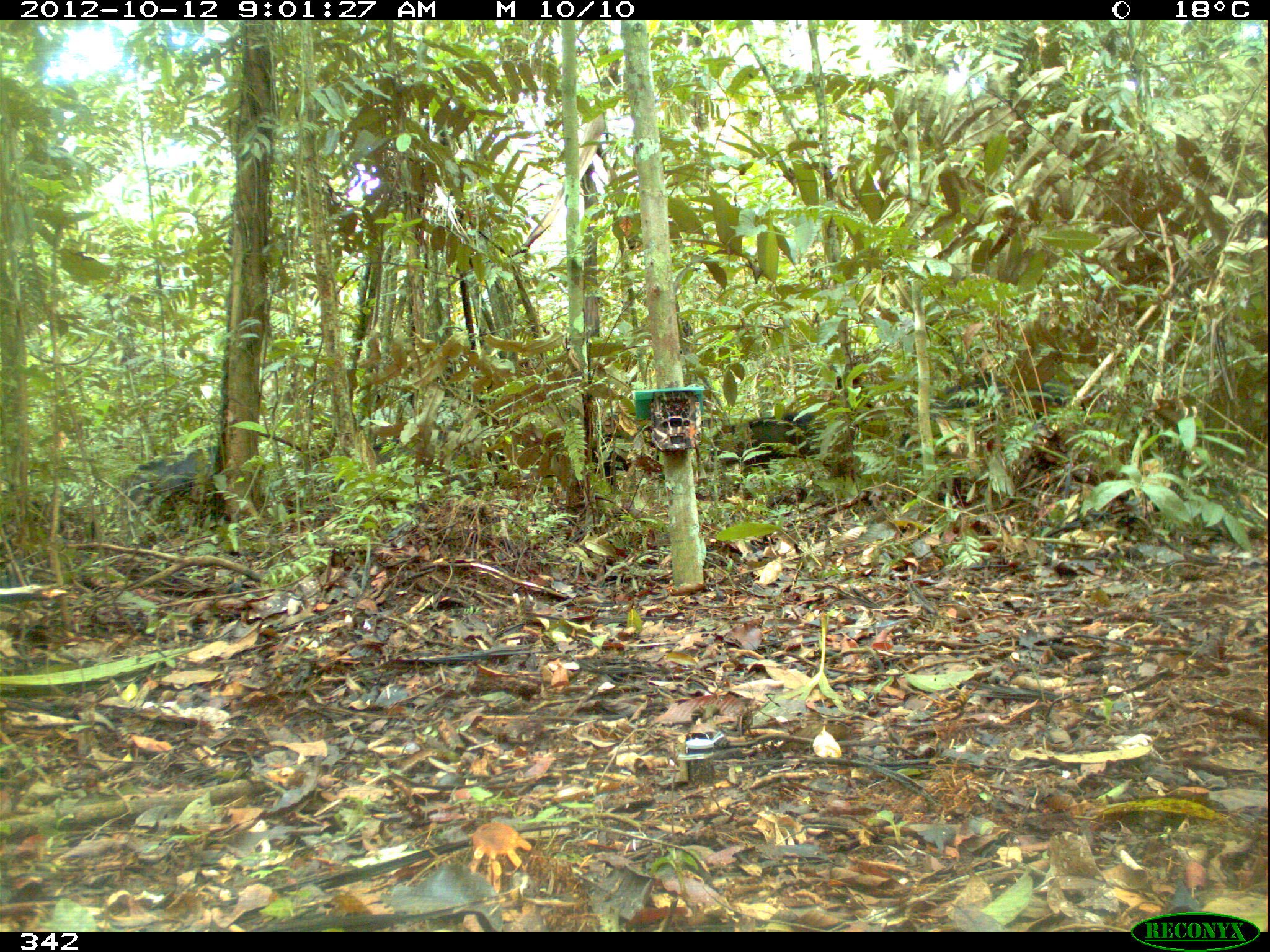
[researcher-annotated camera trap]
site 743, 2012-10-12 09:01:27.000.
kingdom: Animalia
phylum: Chordata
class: Mammalia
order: Artiodactyla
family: Tayassuidae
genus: Tayassu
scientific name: Tayassu pecari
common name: white-lipped peccary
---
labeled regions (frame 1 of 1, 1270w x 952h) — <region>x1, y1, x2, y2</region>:
tayassu pecari: <region>896, 371, 1085, 453</region>; <region>706, 419, 818, 489</region>; <region>121, 443, 221, 520</region>; <region>585, 431, 633, 487</region>; <region>772, 412, 816, 429</region>